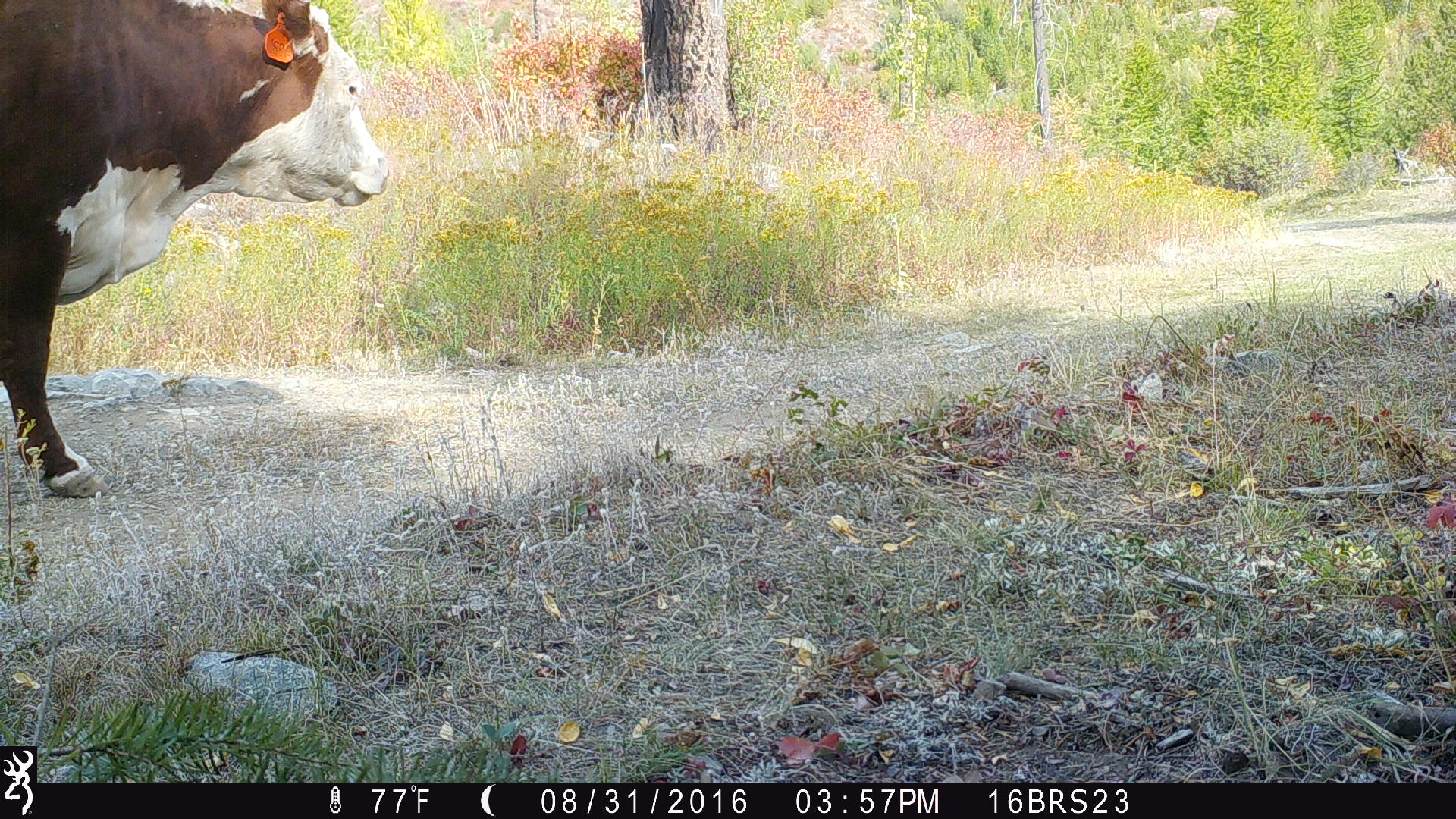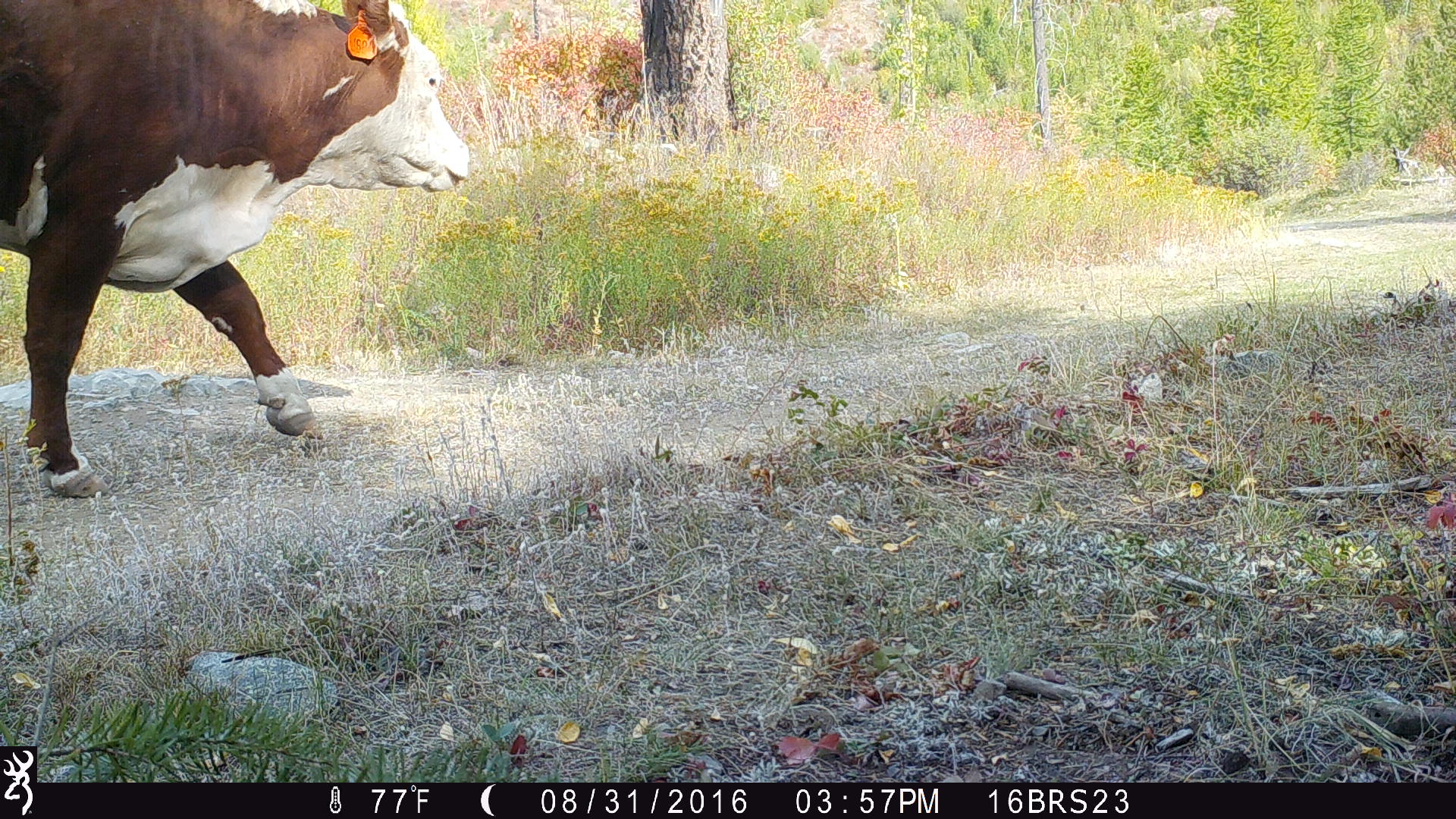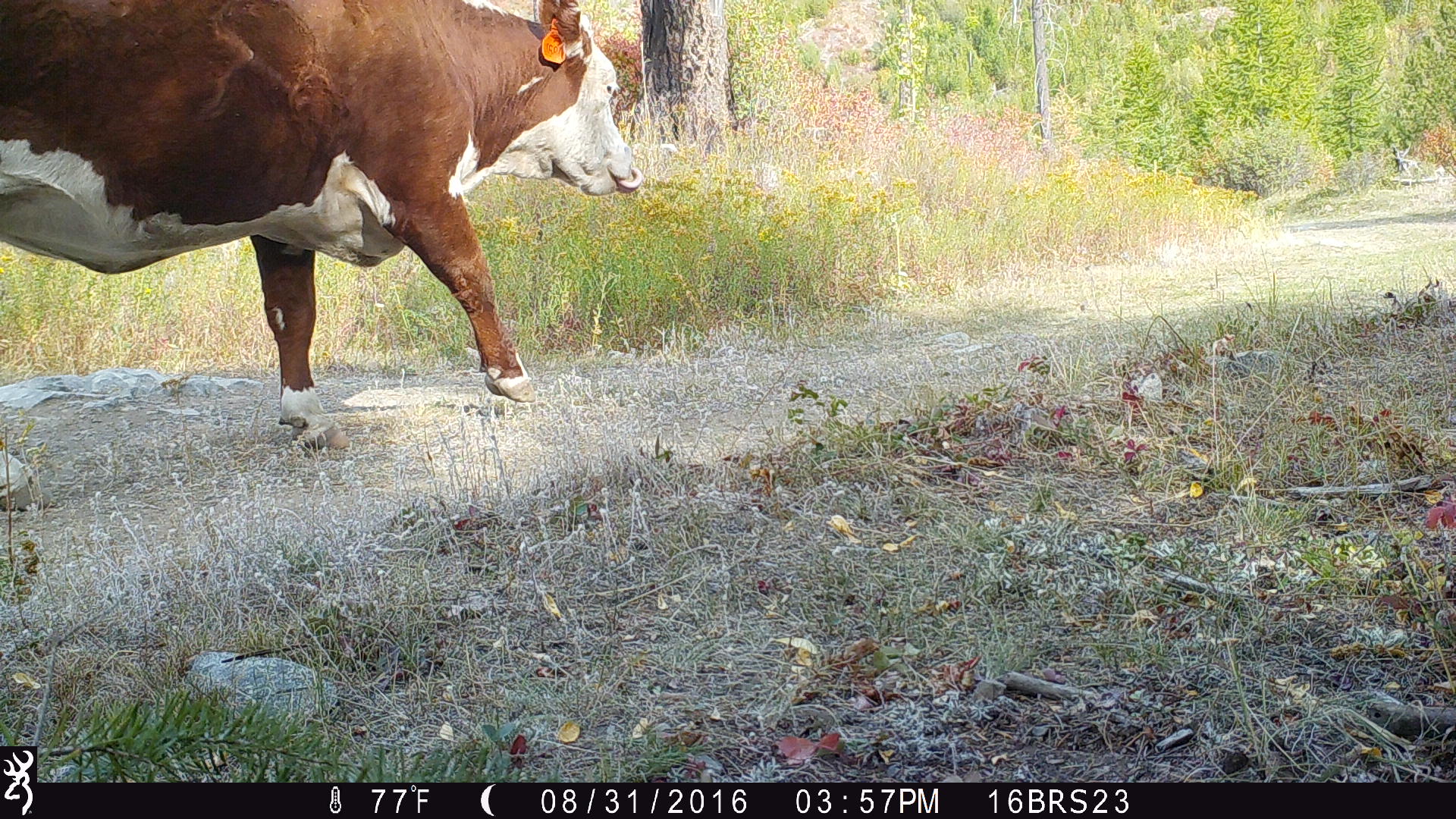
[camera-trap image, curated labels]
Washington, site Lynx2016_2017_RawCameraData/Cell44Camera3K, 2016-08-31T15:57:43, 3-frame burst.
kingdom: Animalia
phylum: Chordata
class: Mammalia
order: Artiodactyla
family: Bovidae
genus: Bos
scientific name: Bos taurus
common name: domestic cattle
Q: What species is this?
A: Domestic cattle (Bos taurus).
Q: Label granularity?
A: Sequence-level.